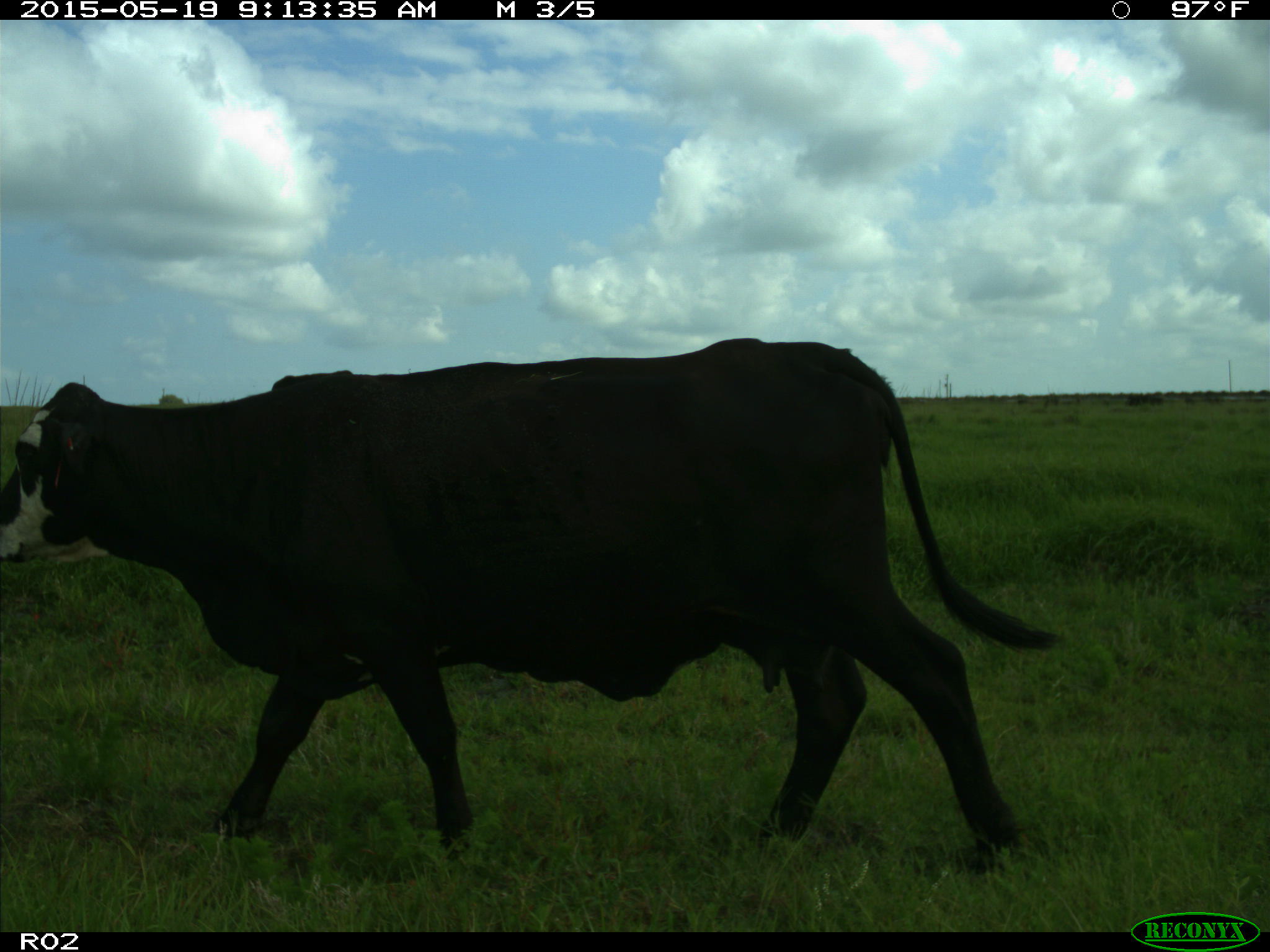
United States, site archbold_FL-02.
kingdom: Animalia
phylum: Chordata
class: Mammalia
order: Artiodactyla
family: Bovidae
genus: Bos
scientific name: Bos taurus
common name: domestic cow